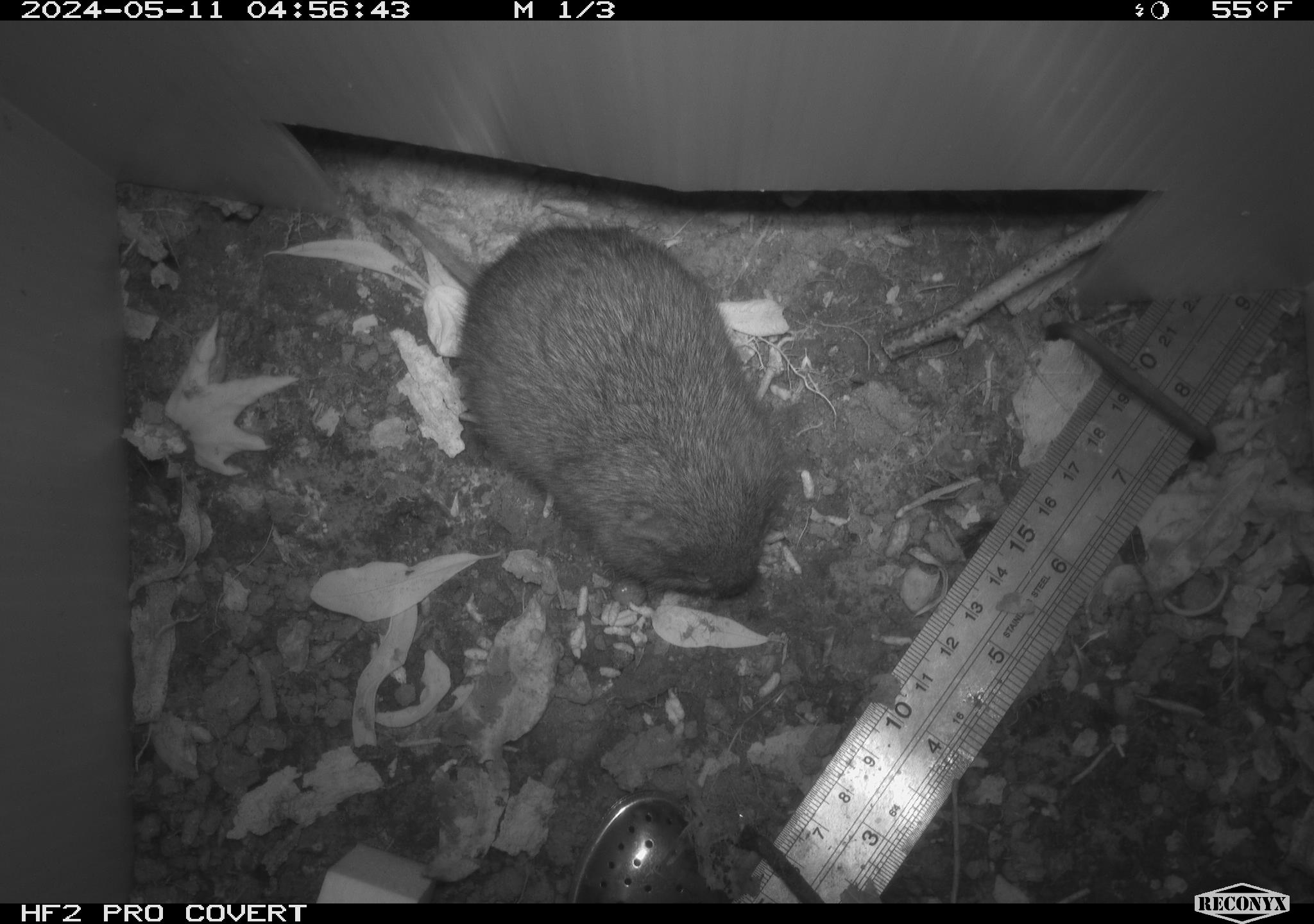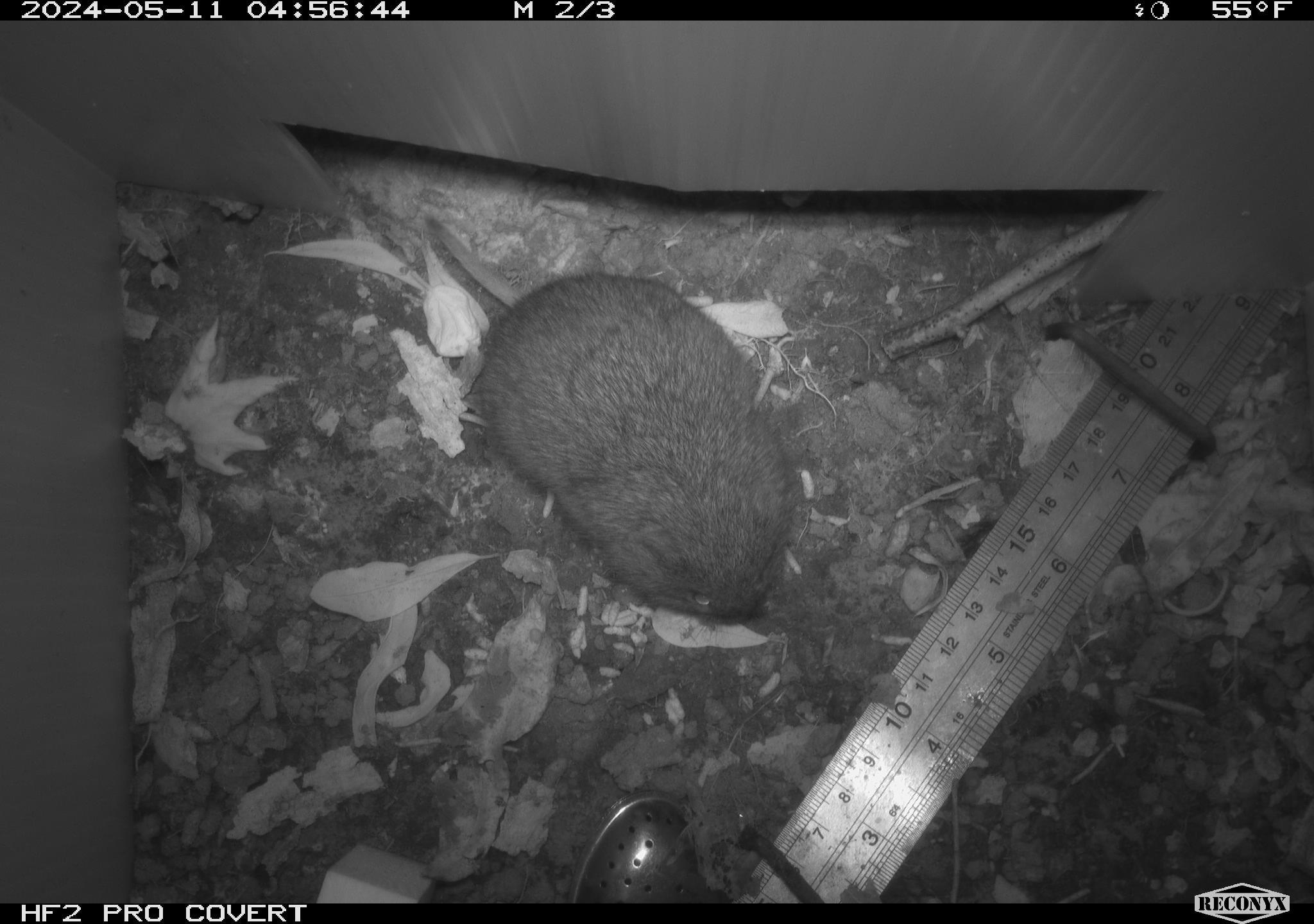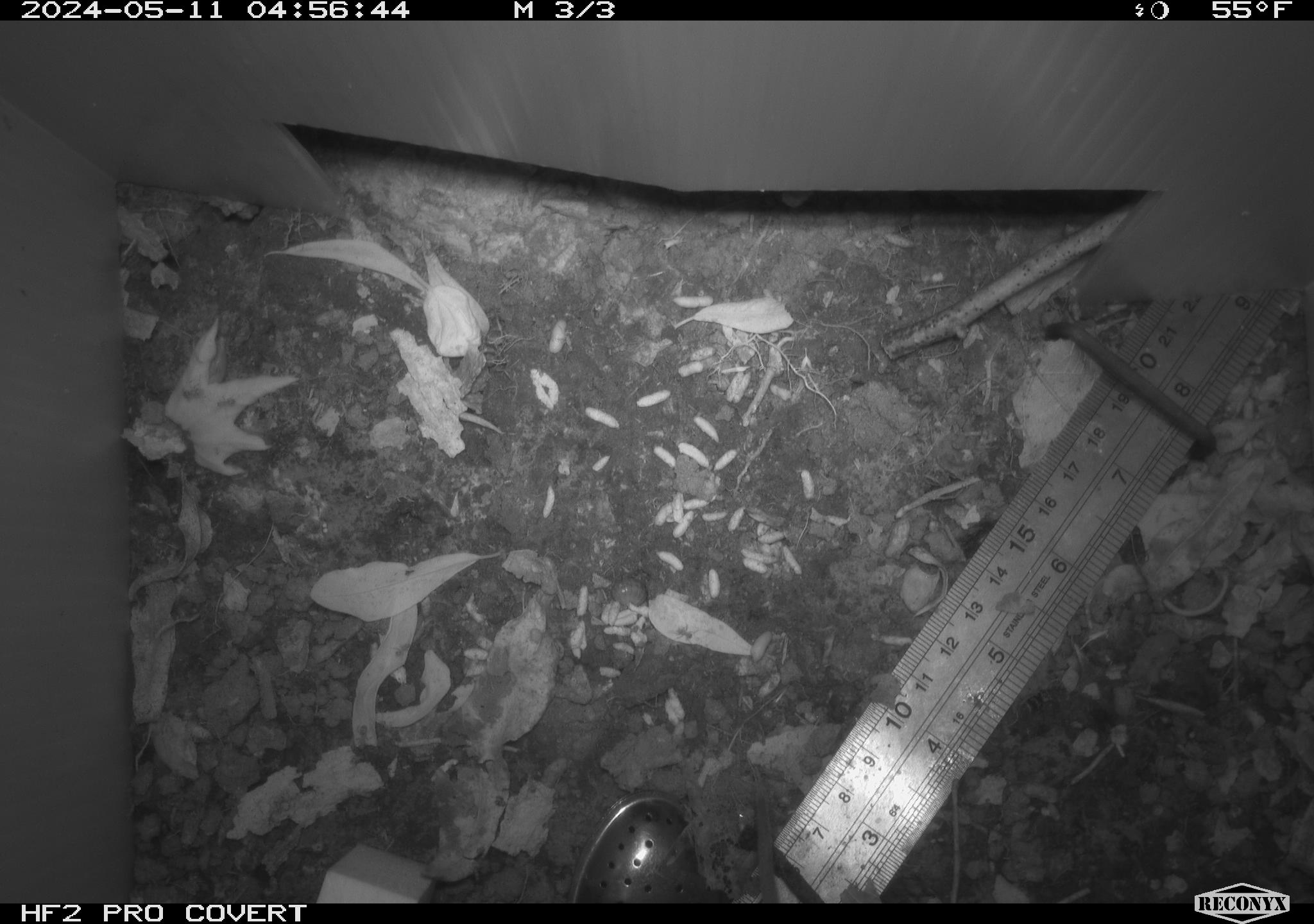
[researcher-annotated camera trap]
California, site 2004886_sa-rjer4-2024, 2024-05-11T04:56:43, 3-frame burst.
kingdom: Animalia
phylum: Chordata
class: Mammalia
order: Rodentia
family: Cricetidae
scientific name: Arvicolinae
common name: voles, lemmings, and muskrats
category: arvicolinae subfamily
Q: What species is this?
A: Arvicolinae subfamily (voles, lemmings, and muskrats) (Arvicolinae).